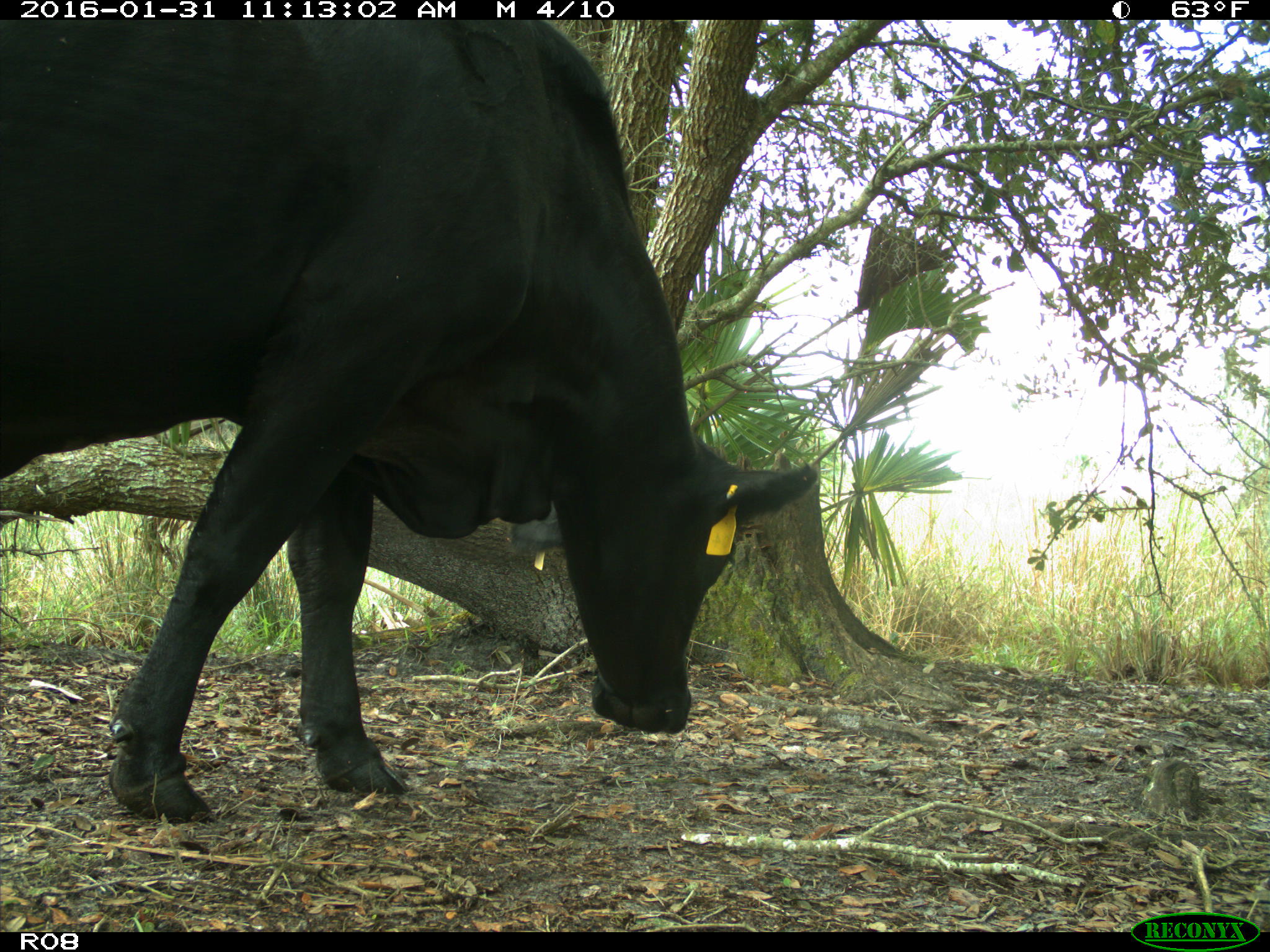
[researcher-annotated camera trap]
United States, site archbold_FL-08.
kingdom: Animalia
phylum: Chordata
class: Mammalia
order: Artiodactyla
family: Bovidae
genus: Bos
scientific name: Bos taurus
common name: domestic cow